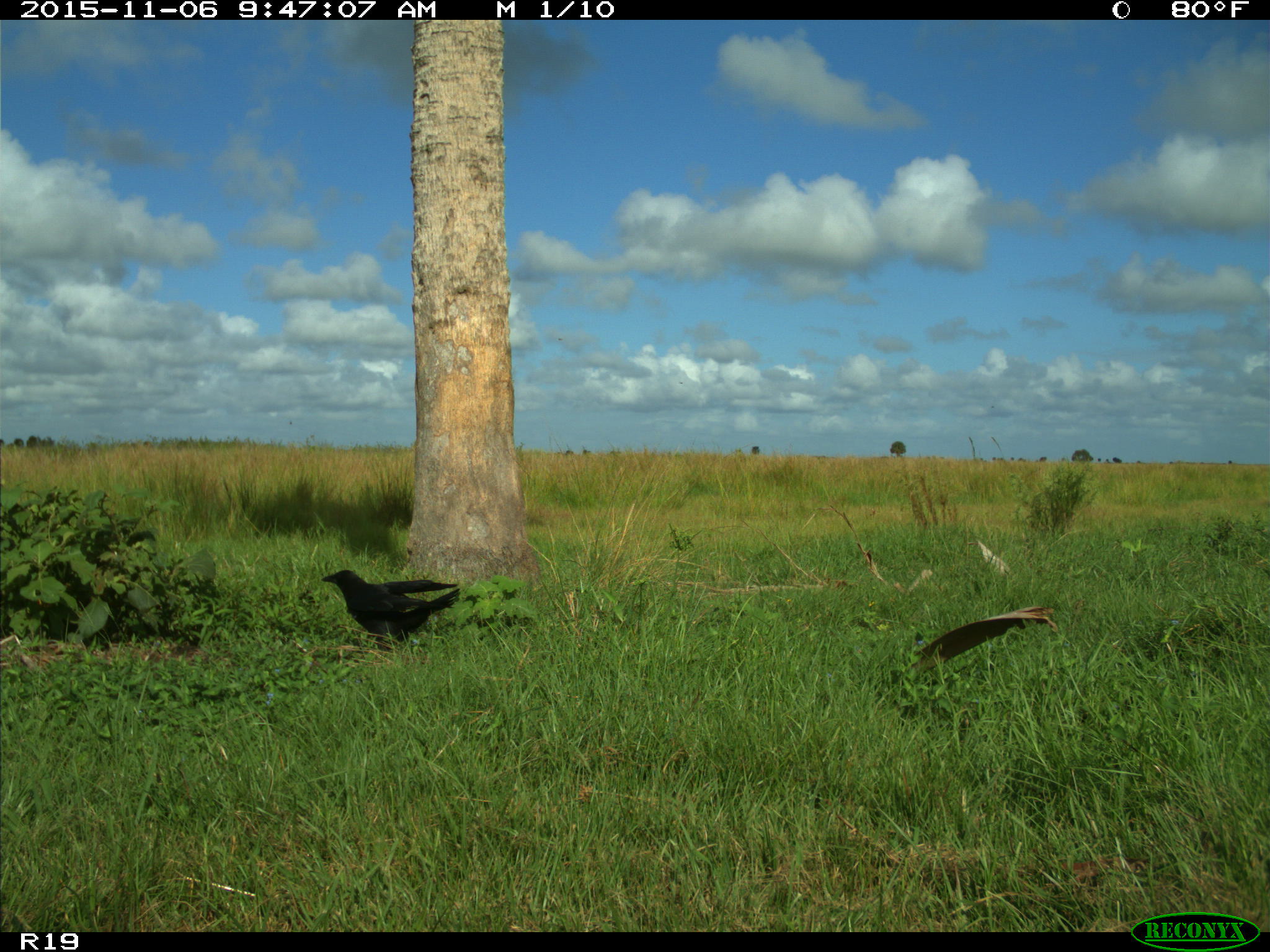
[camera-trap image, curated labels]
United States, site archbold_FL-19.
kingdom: Animalia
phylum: Chordata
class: Aves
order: Passeriformes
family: Corvidae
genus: Corvus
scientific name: Corvus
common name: crows and ravens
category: unidentified corvus